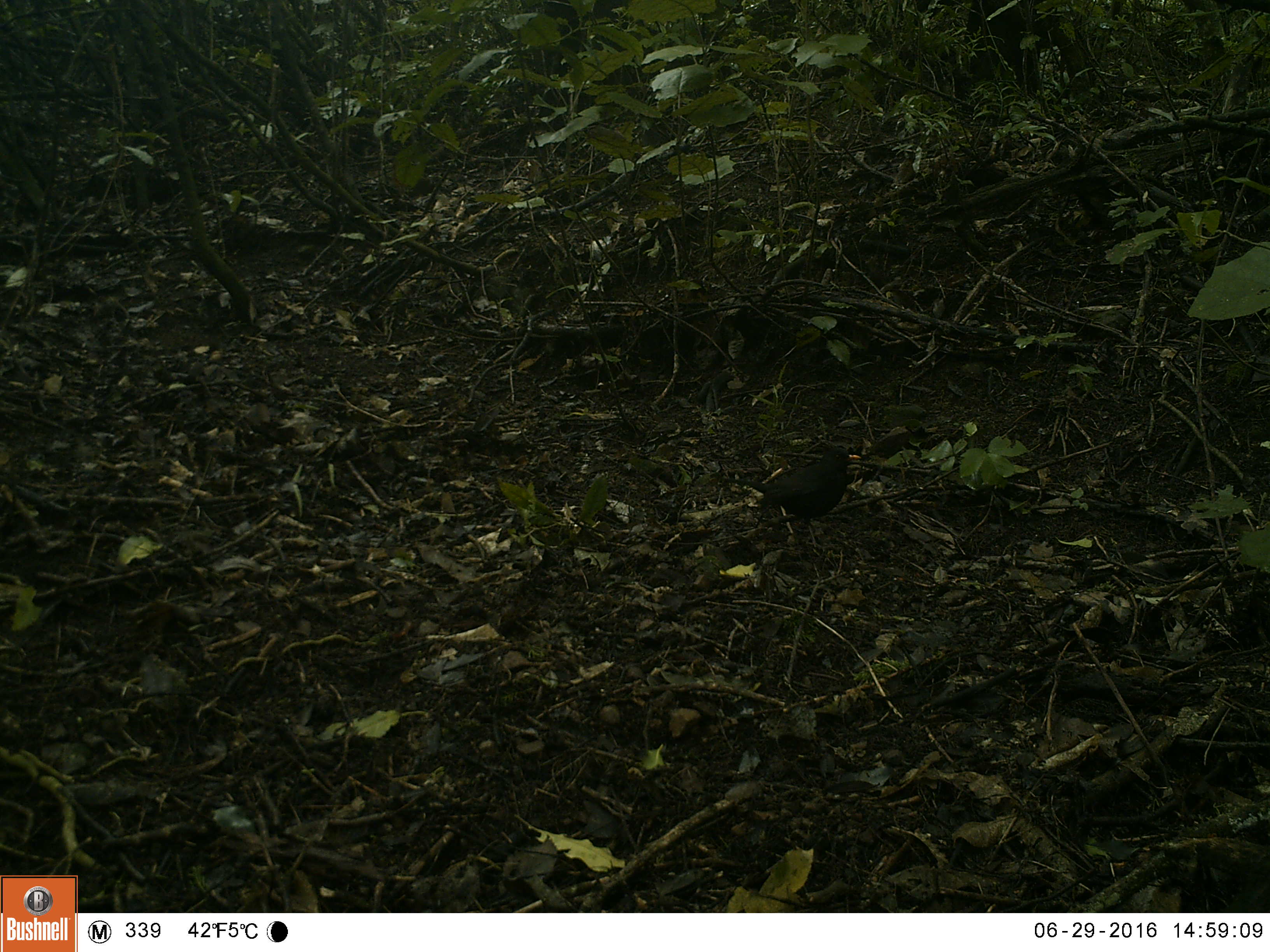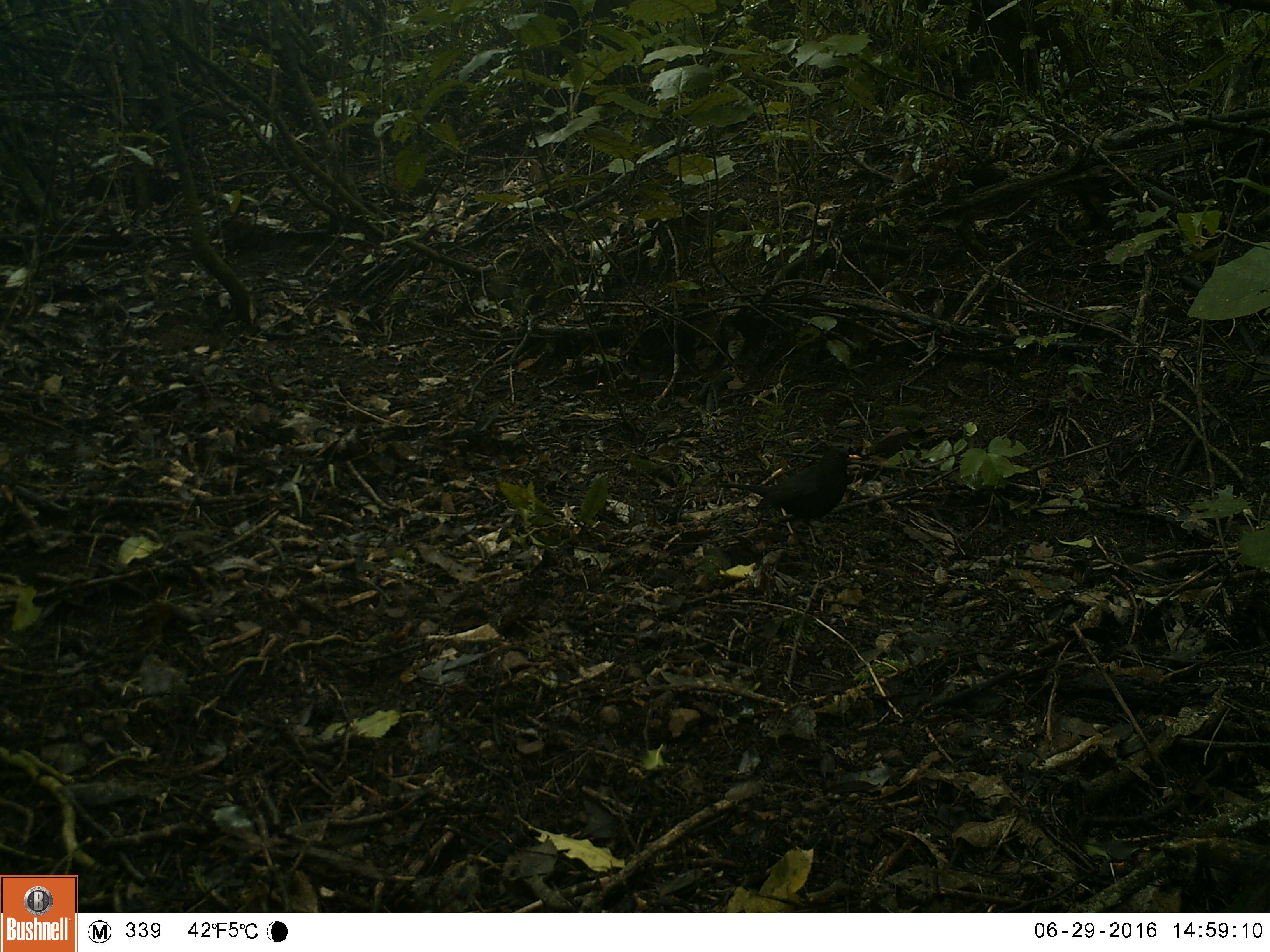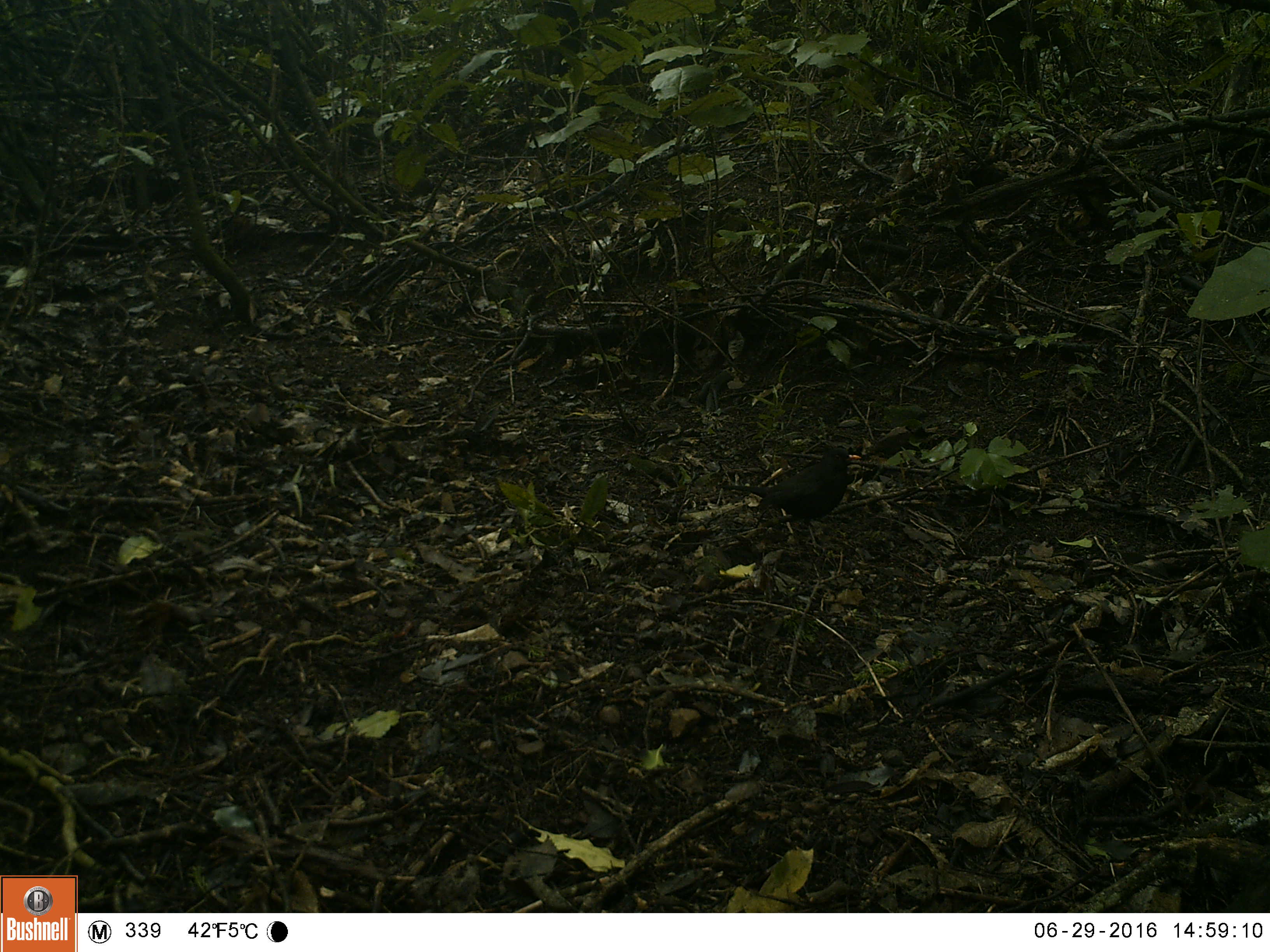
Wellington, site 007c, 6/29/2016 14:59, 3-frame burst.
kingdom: Animalia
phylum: Chordata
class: Aves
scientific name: Aves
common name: bird